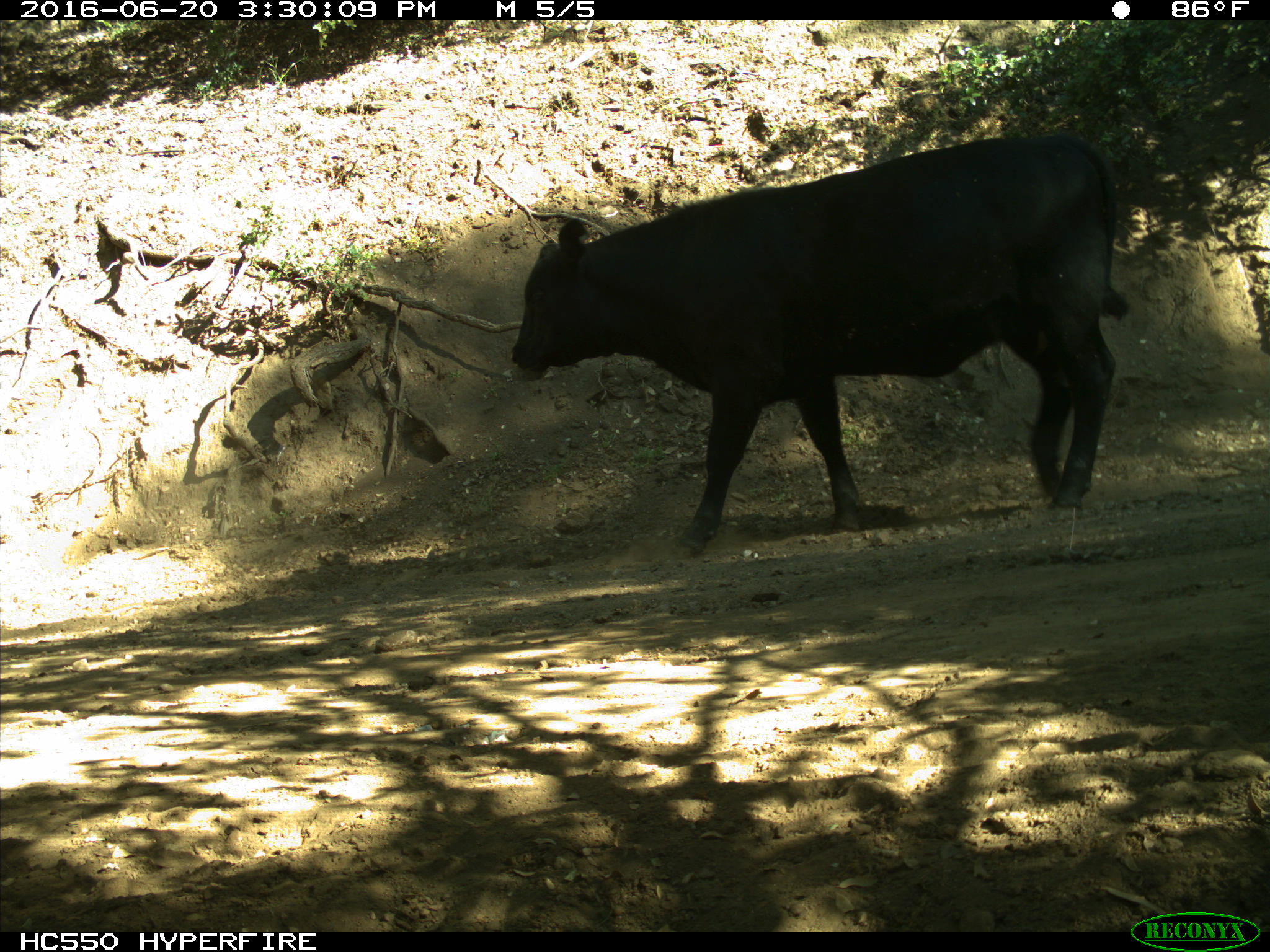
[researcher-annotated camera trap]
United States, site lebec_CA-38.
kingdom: Animalia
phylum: Chordata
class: Mammalia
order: Artiodactyla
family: Bovidae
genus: Bos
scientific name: Bos taurus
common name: domestic cow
Bos taurus (domestic cow).